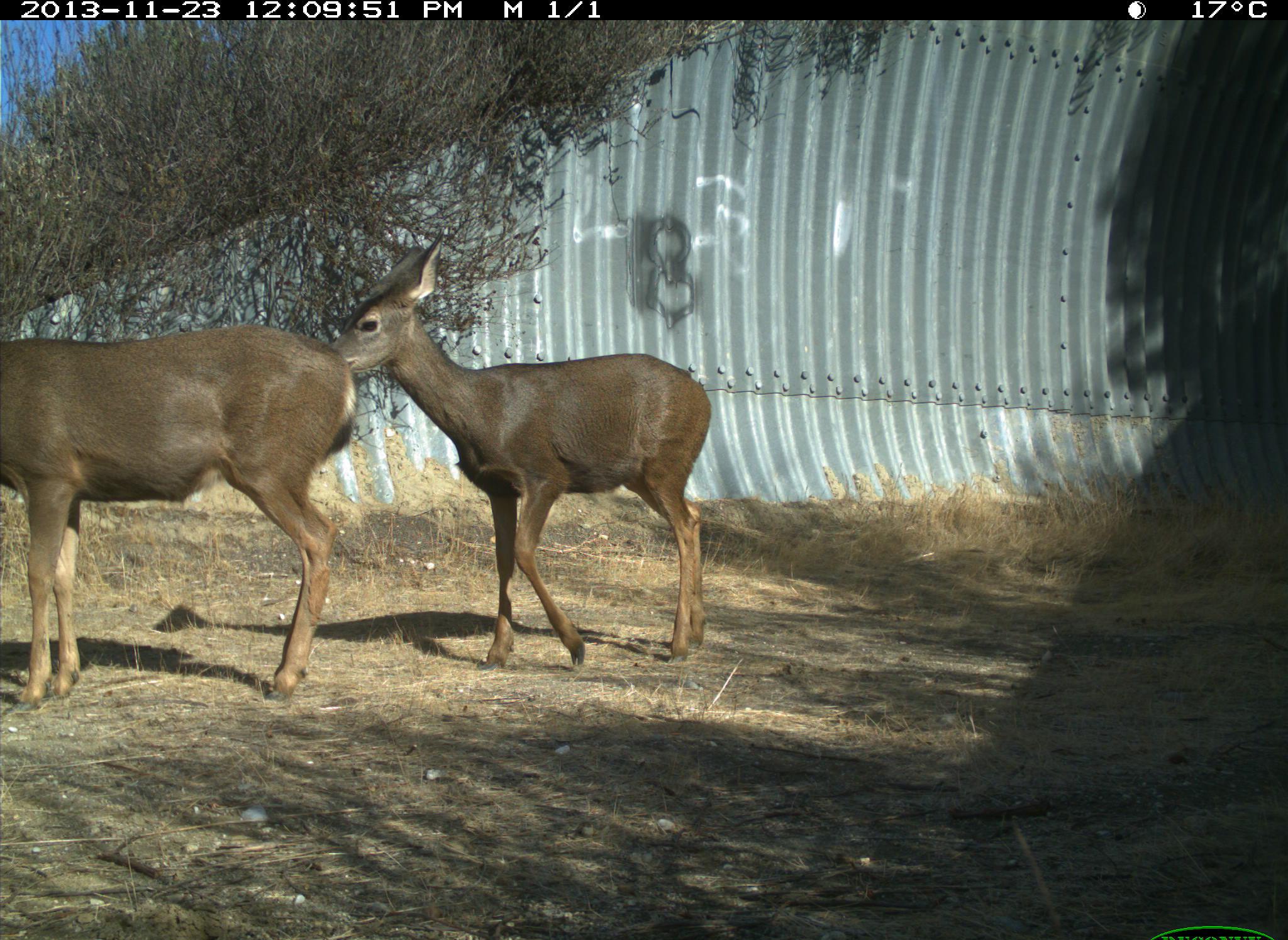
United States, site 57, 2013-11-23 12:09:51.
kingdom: Animalia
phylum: Chordata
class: Mammalia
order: Artiodactyla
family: Cervidae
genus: Odocoileus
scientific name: Odocoileus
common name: deer